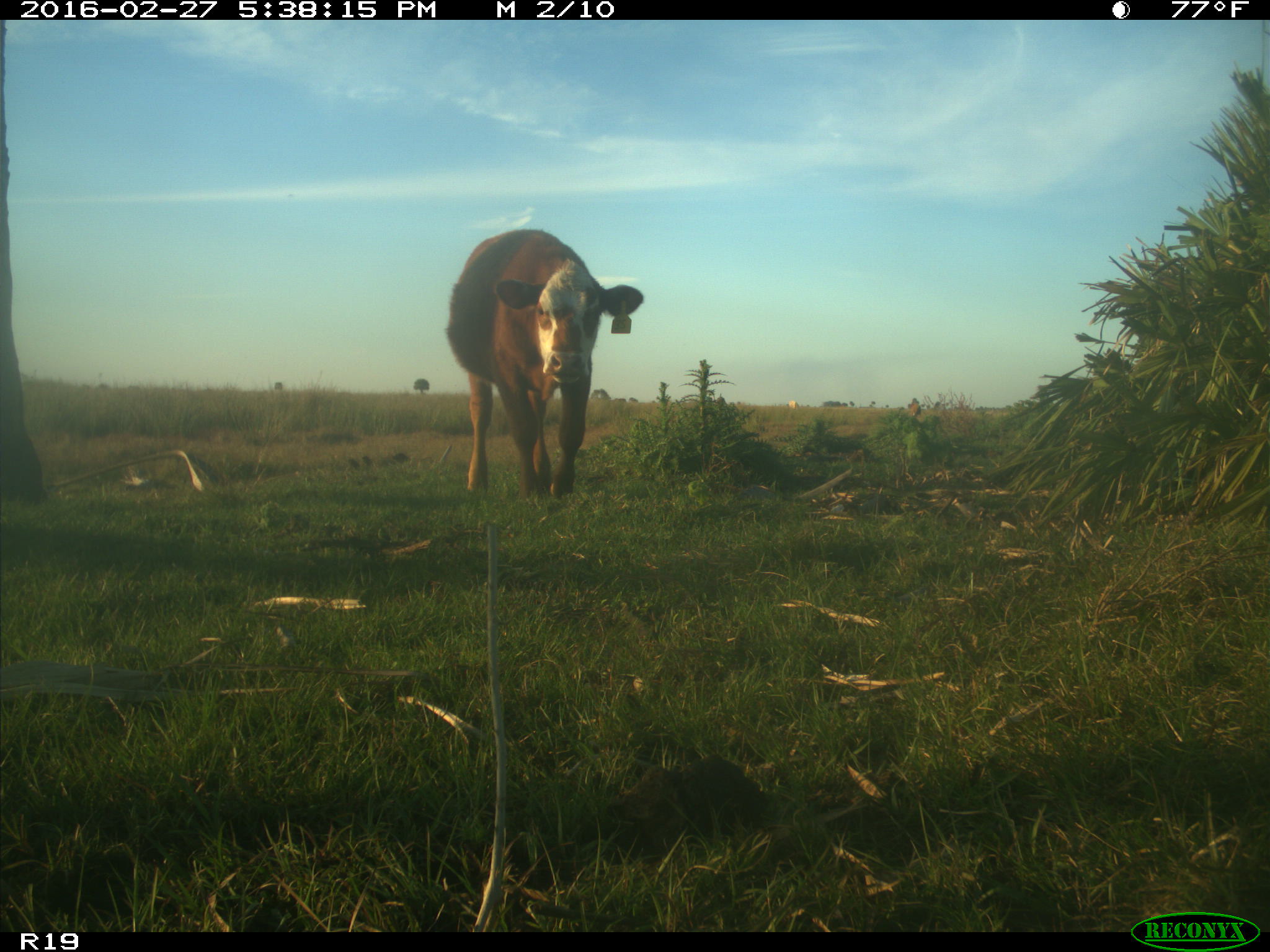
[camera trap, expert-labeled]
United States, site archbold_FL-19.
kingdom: Animalia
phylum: Chordata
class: Mammalia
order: Artiodactyla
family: Bovidae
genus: Bos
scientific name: Bos taurus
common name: domestic cow